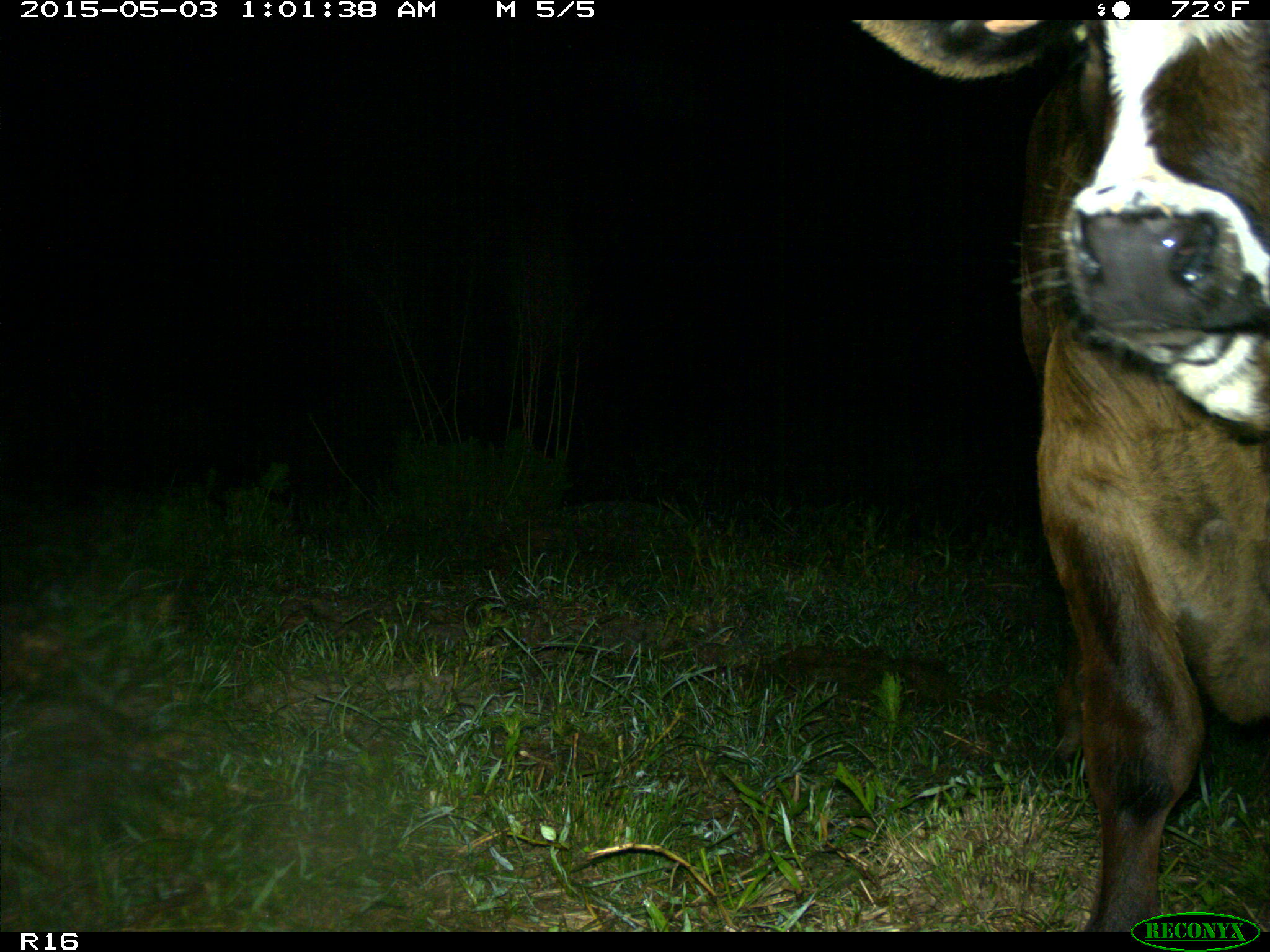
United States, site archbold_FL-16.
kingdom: Animalia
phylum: Chordata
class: Mammalia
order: Artiodactyla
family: Bovidae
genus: Bos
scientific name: Bos taurus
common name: domestic cow